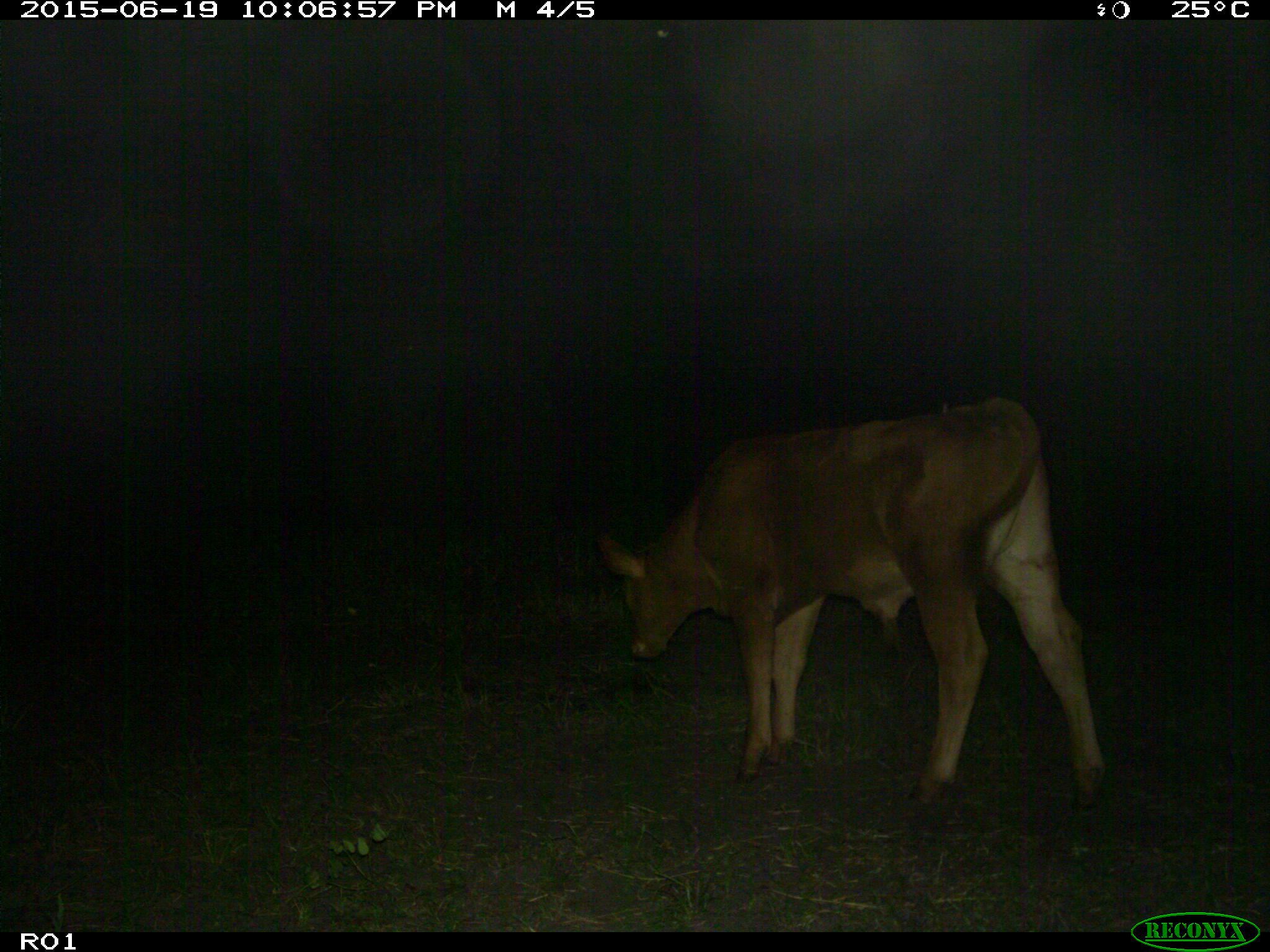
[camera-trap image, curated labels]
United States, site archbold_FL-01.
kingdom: Animalia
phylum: Chordata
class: Mammalia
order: Artiodactyla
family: Bovidae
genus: Bos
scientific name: Bos taurus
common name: domestic cow